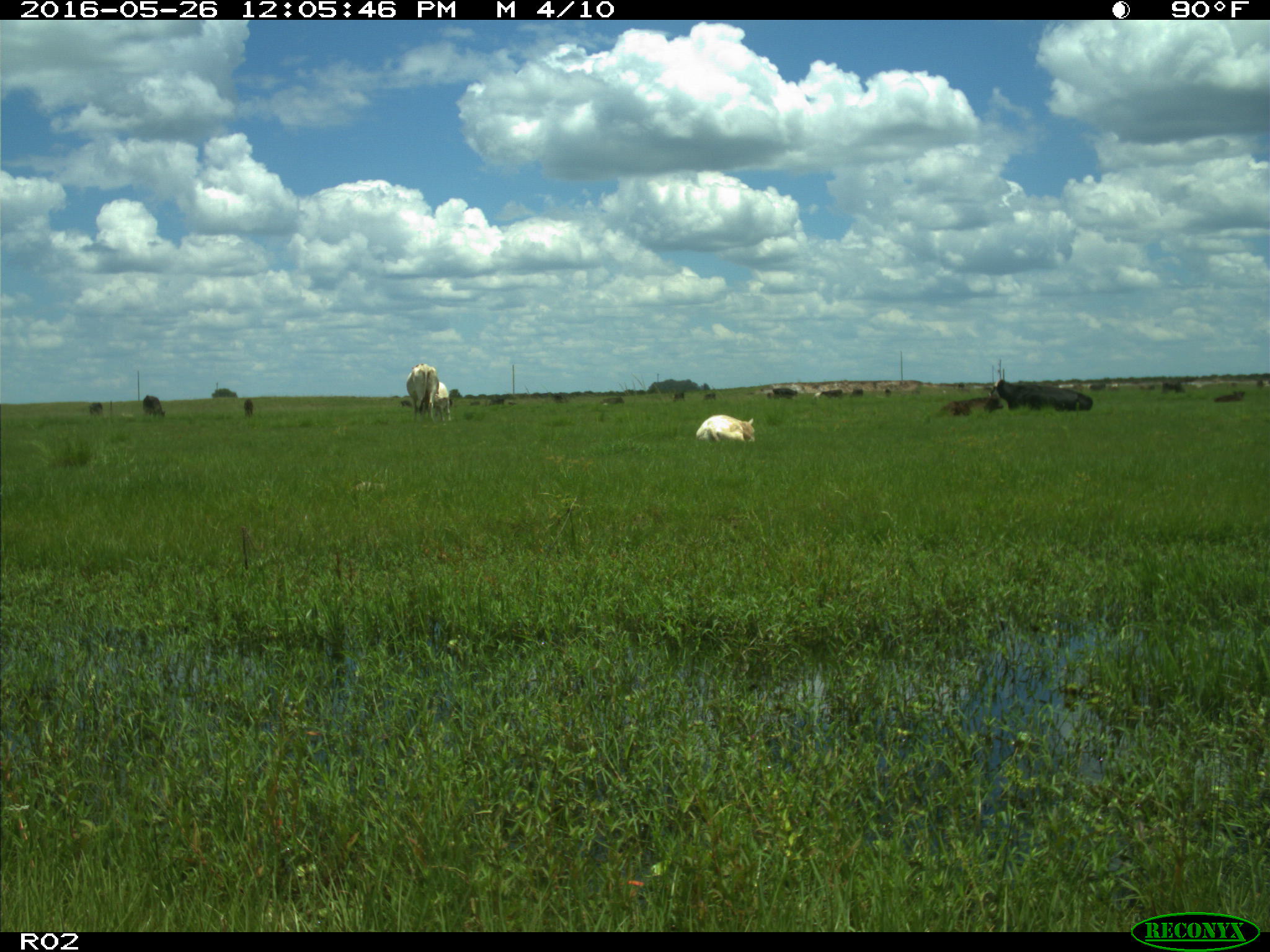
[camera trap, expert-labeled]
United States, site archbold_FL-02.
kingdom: Animalia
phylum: Chordata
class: Mammalia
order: Artiodactyla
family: Bovidae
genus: Bos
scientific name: Bos taurus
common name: domestic cow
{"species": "Bos taurus (domestic cow)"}